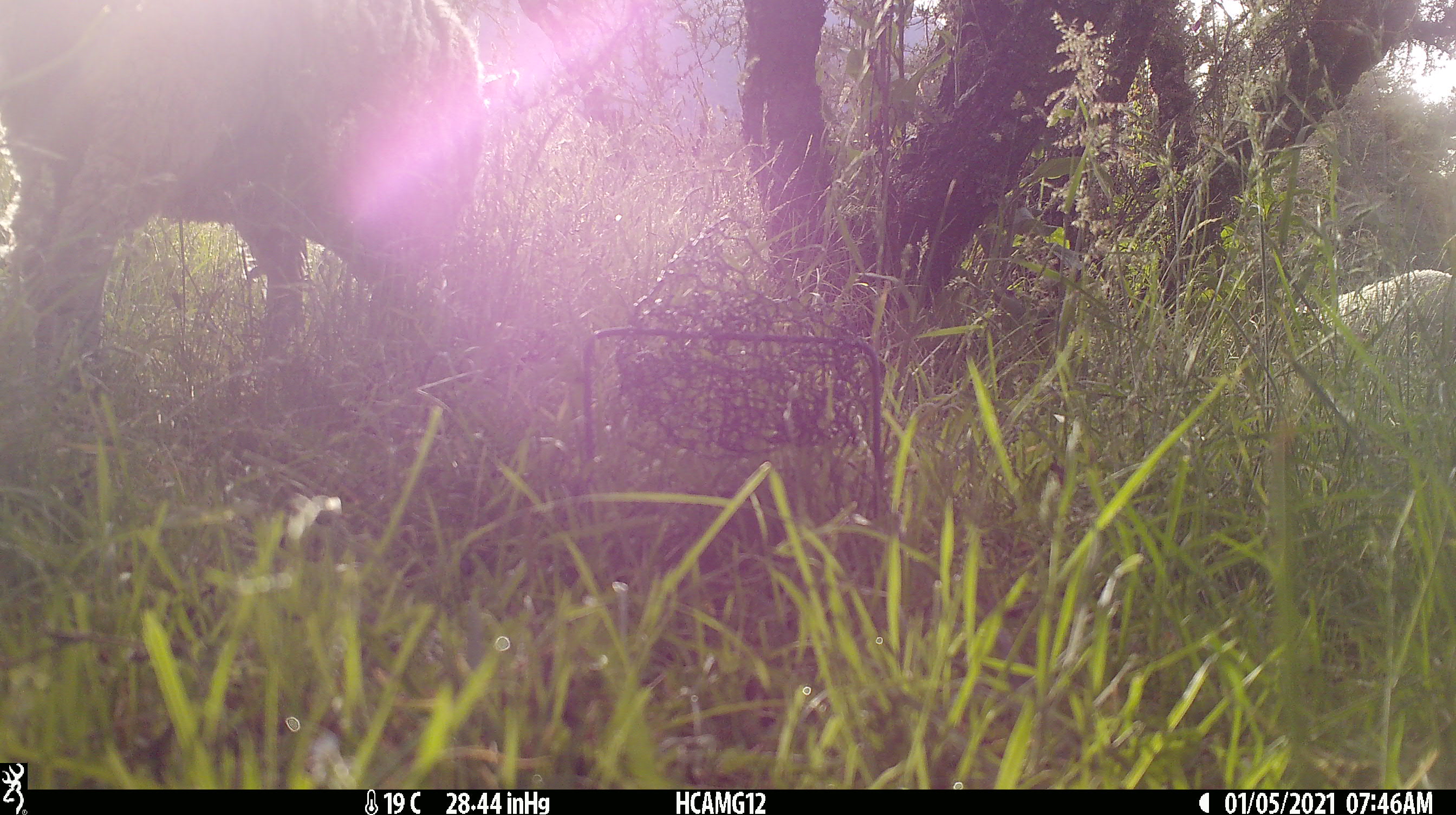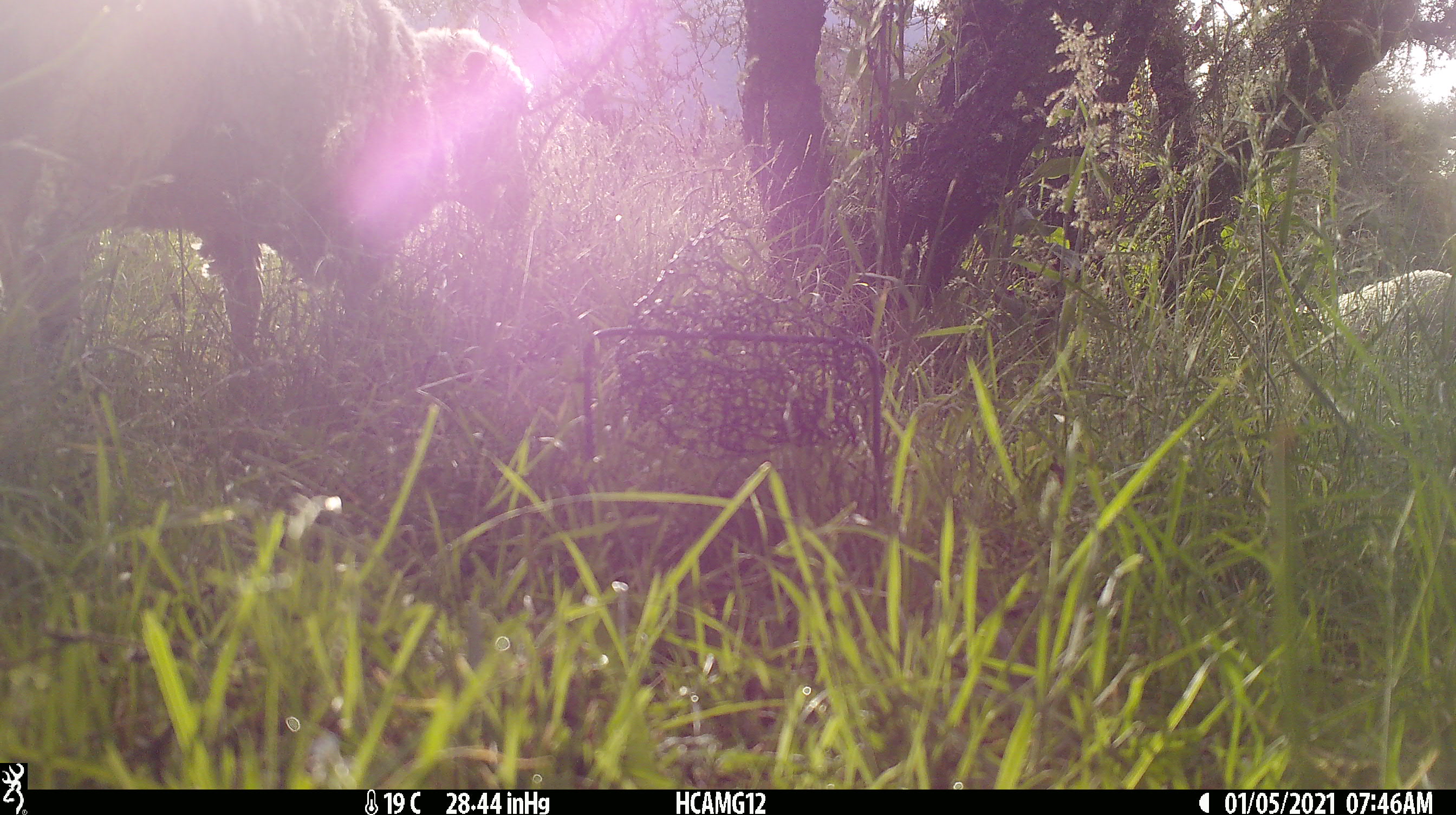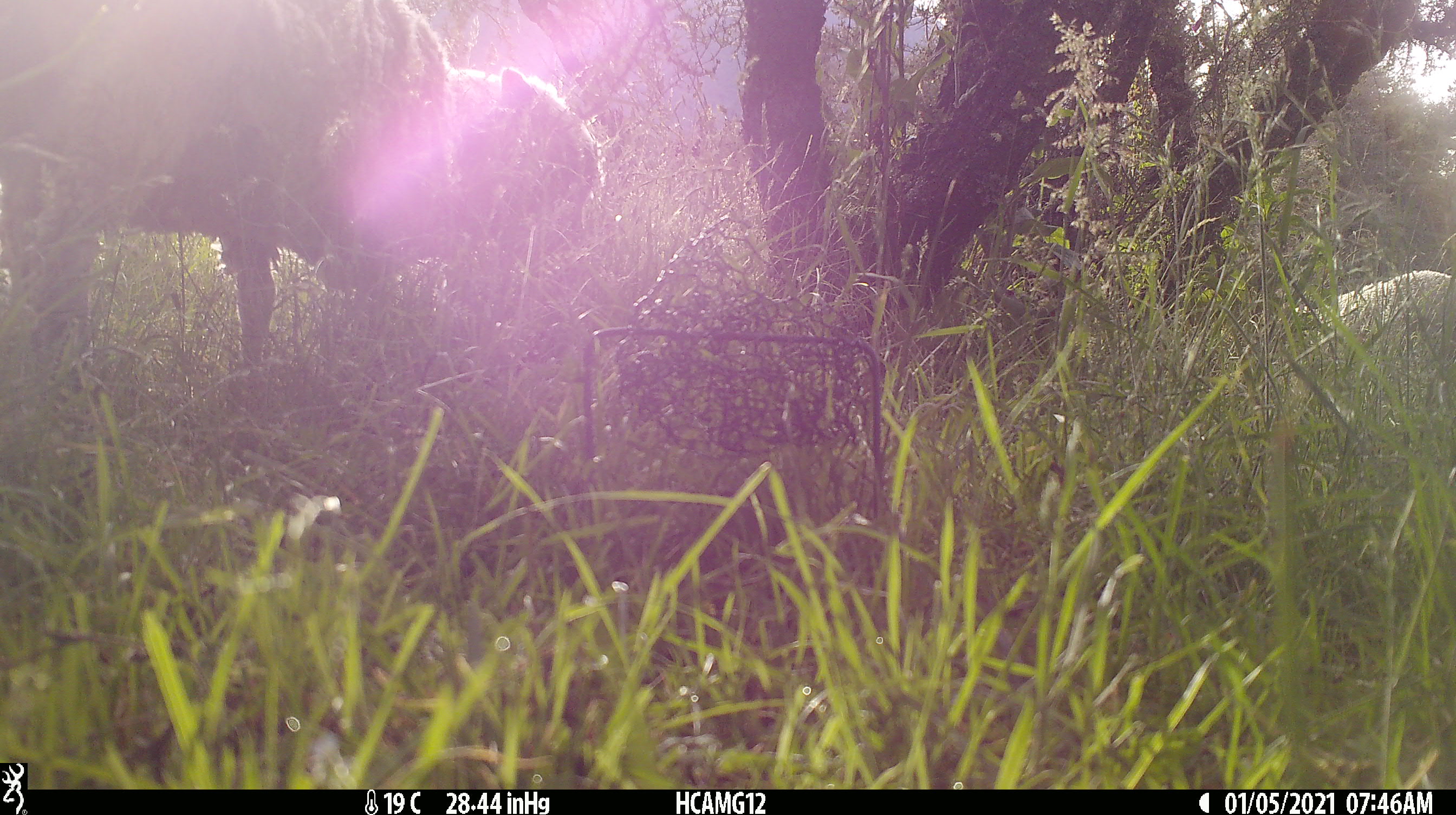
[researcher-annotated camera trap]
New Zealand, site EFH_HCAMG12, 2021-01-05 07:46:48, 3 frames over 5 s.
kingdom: Animalia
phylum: Chordata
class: Mammalia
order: Artiodactyla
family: Bovidae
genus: Ovis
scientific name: Ovis aries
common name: domestic sheep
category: sheep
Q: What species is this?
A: Sheep (domestic sheep) (Ovis aries).